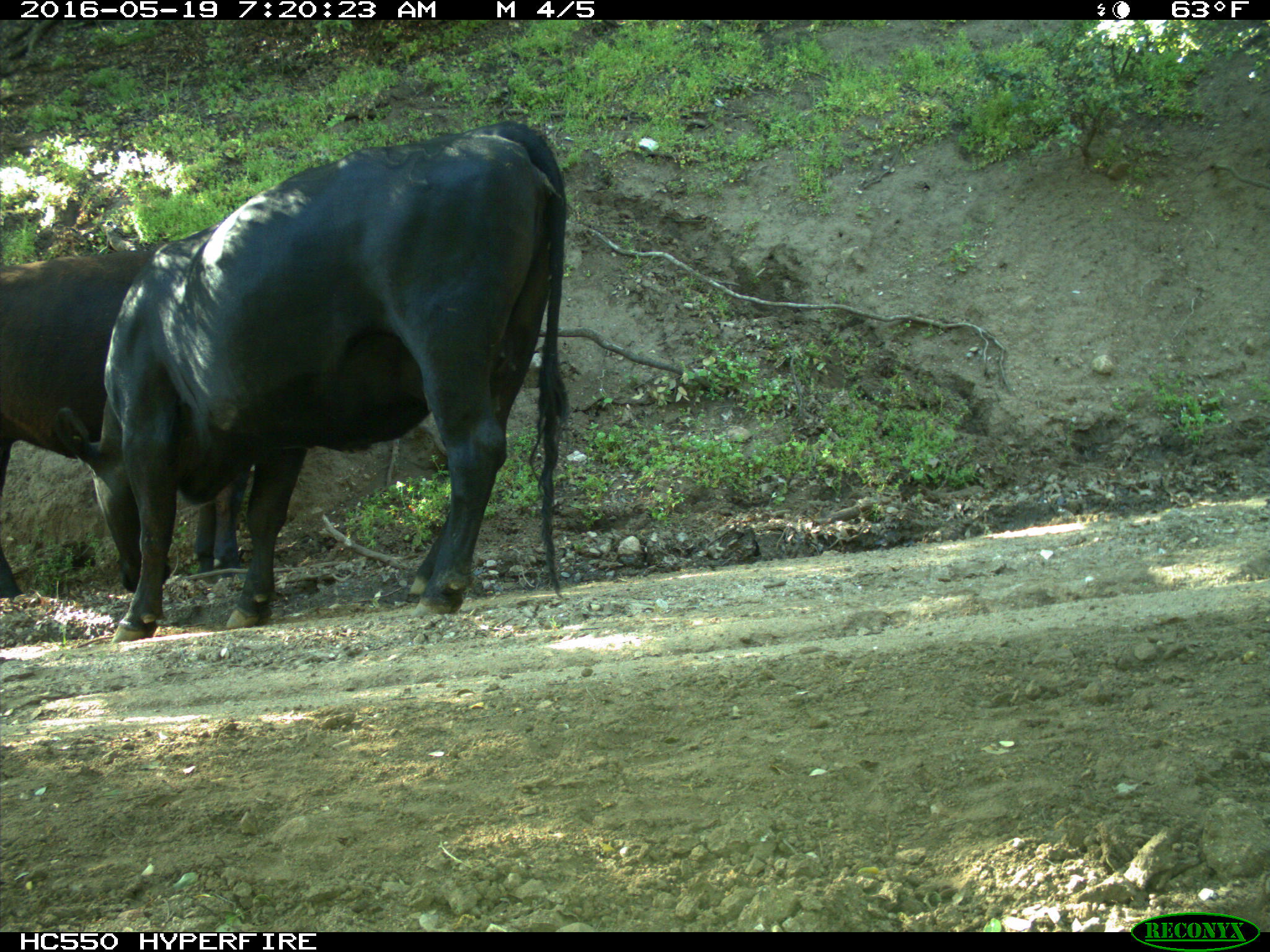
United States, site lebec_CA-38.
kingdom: Animalia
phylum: Chordata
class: Mammalia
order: Artiodactyla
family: Bovidae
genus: Bos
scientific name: Bos taurus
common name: domestic cow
Bos taurus (domestic cow).